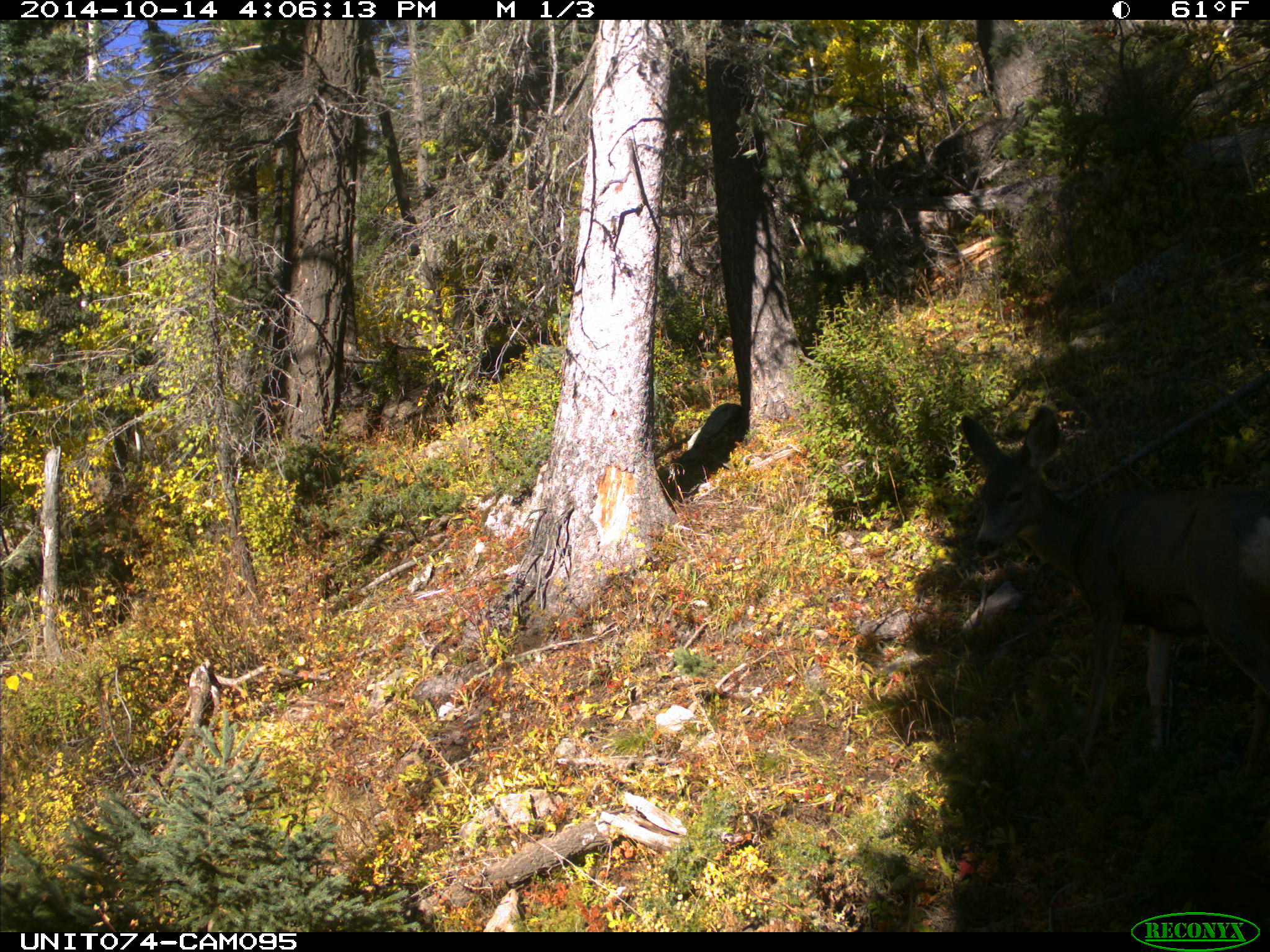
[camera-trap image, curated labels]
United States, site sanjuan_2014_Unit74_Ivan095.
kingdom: Animalia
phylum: Chordata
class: Mammalia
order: Artiodactyla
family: Cervidae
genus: Odocoileus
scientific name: Odocoileus hemionus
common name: mule deer